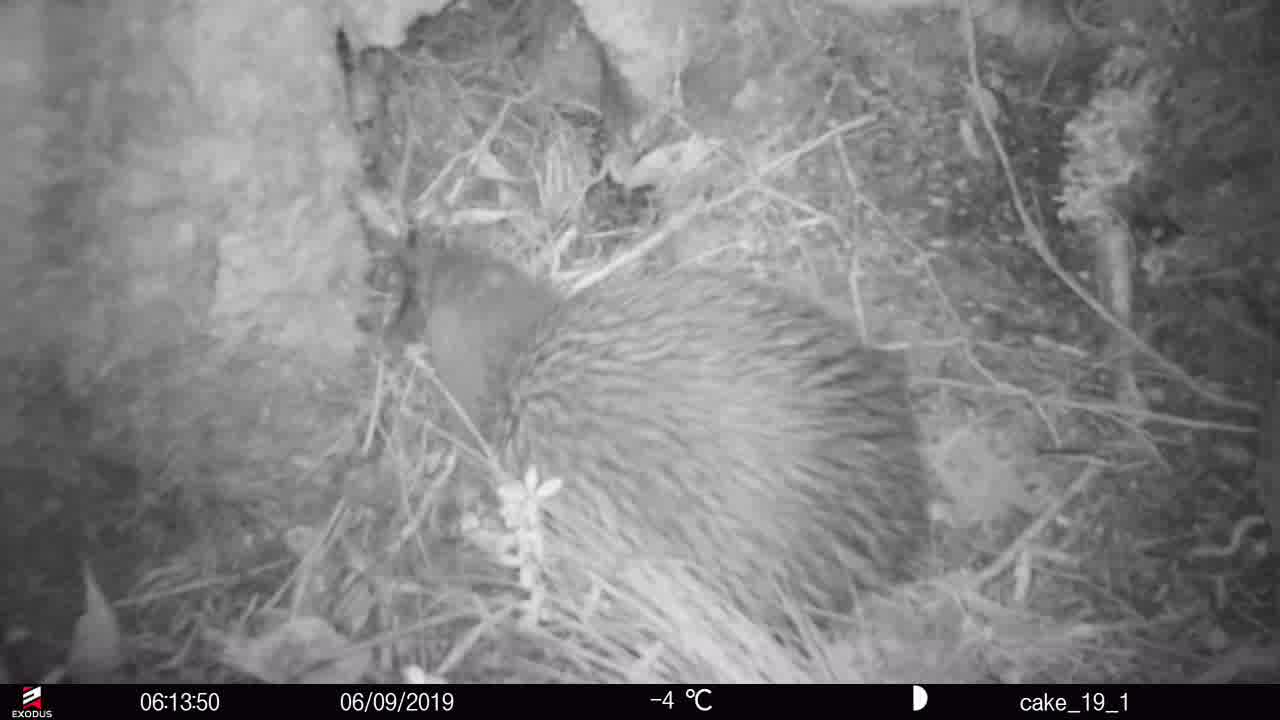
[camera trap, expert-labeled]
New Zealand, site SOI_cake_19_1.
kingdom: Animalia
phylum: Chordata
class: Aves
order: Apterygiformes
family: Apterygidae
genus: Apteryx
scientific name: Apteryx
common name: kiwi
Kiwi (Apteryx).